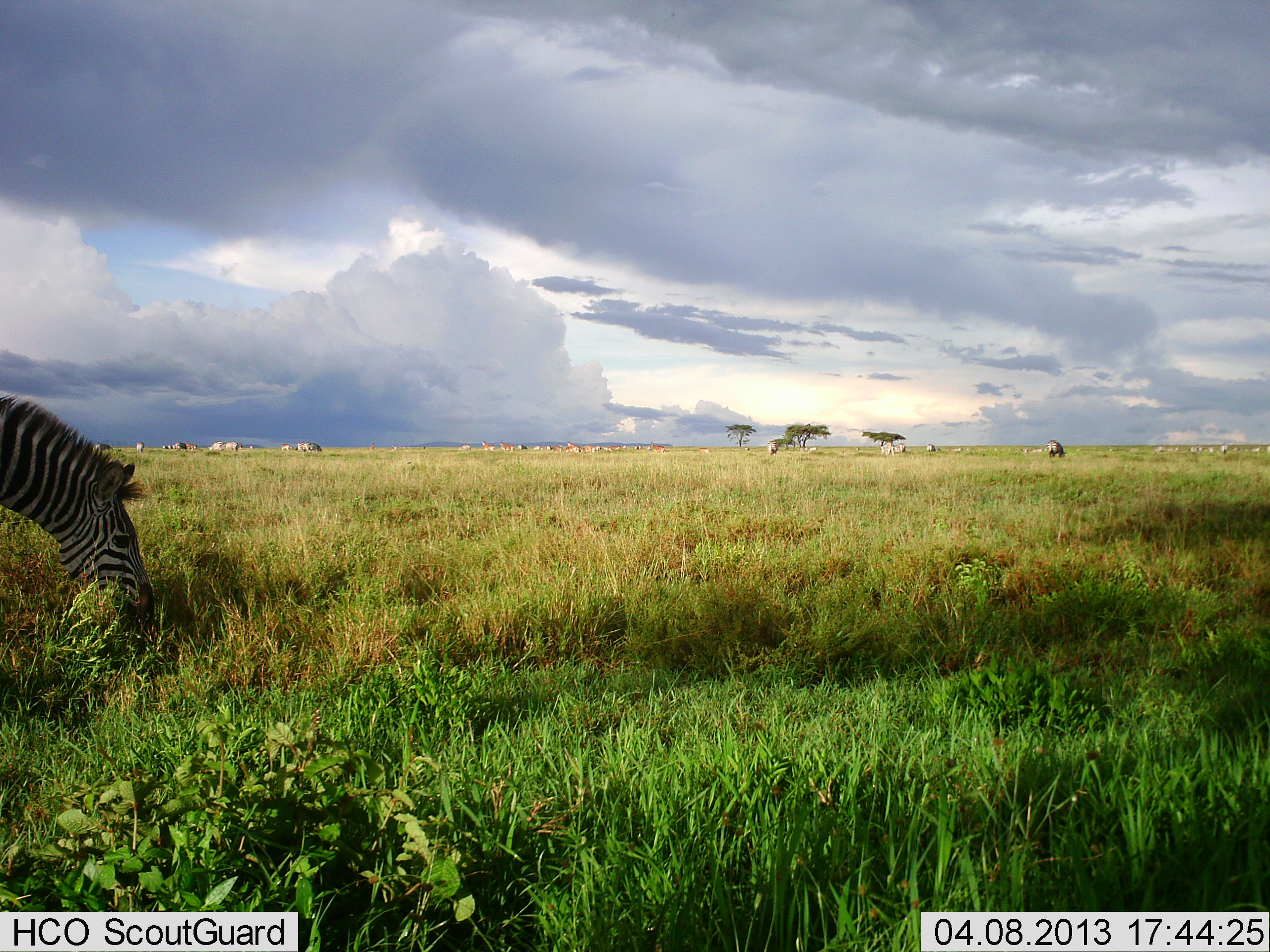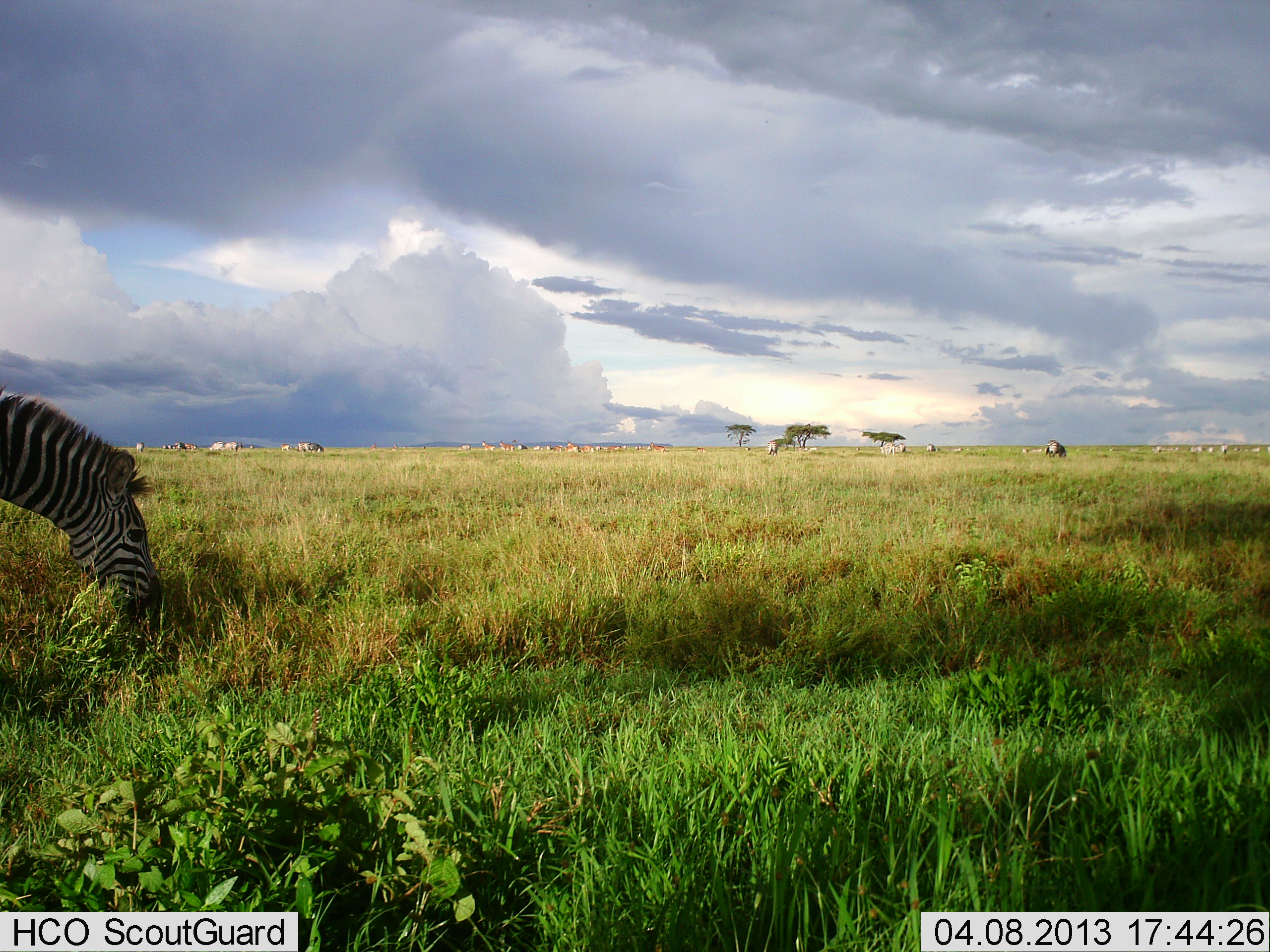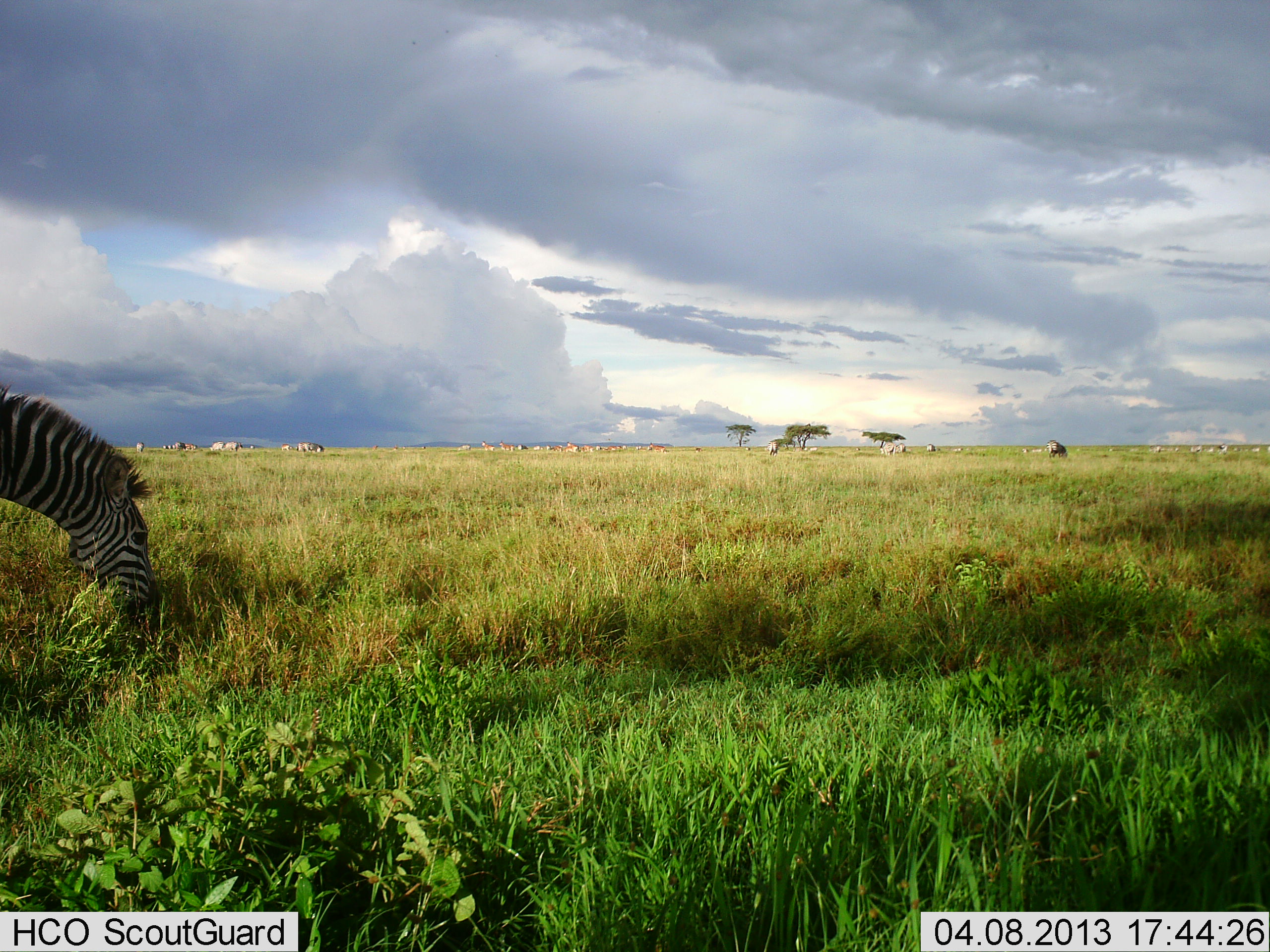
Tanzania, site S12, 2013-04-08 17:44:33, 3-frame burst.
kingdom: Animalia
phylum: Chordata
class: Mammalia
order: Perissodactyla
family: Equidae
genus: Equus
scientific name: Equus quagga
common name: plains zebra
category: zebra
Zebra (plains zebra) (Equus quagga), count 1. Behavior (volunteer vote fractions): standing 19%, resting 0%, moving 6%, interacting 0%. Young present (vote fraction): 0%. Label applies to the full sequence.